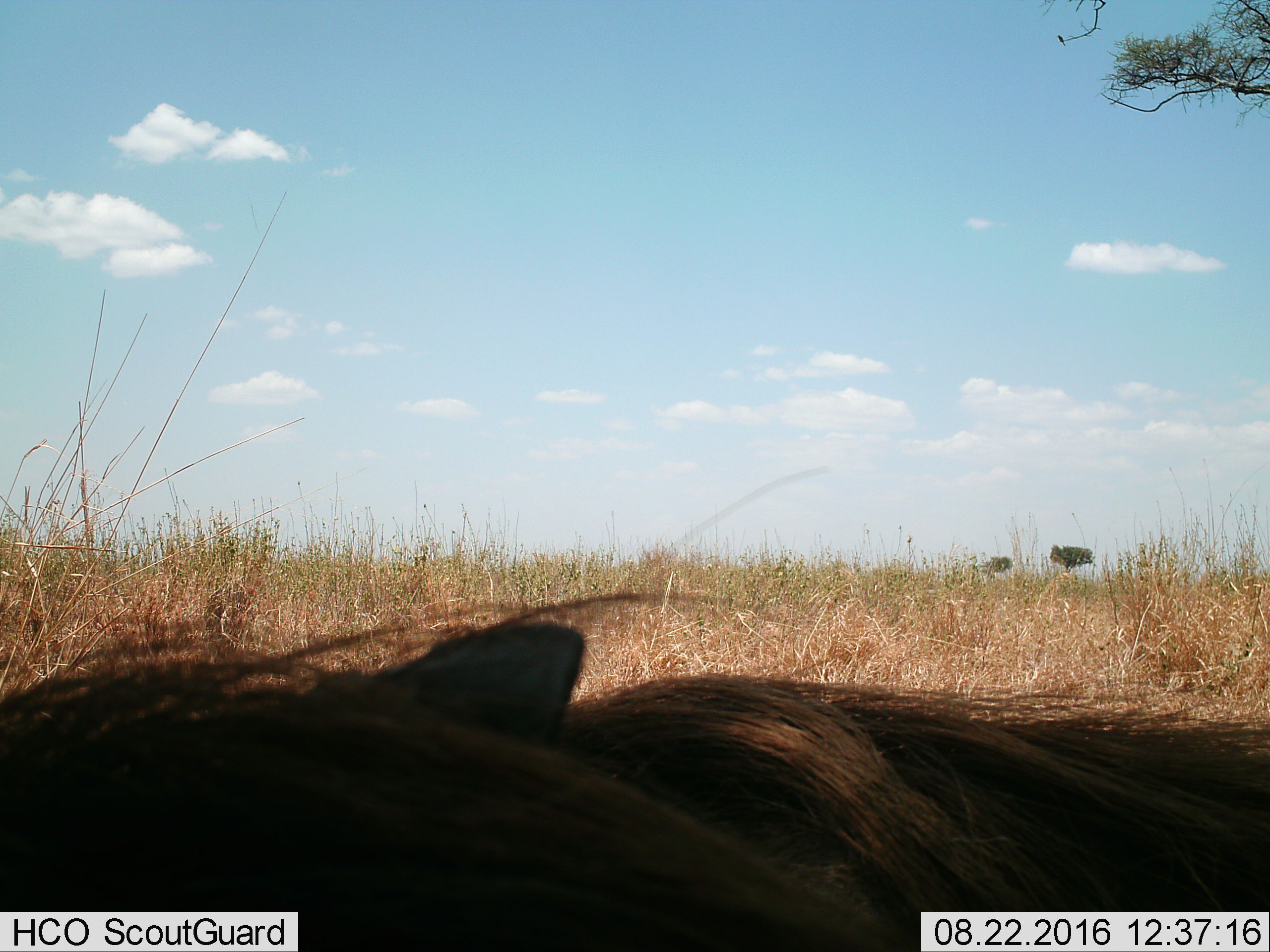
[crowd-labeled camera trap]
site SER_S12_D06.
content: unidentified animal